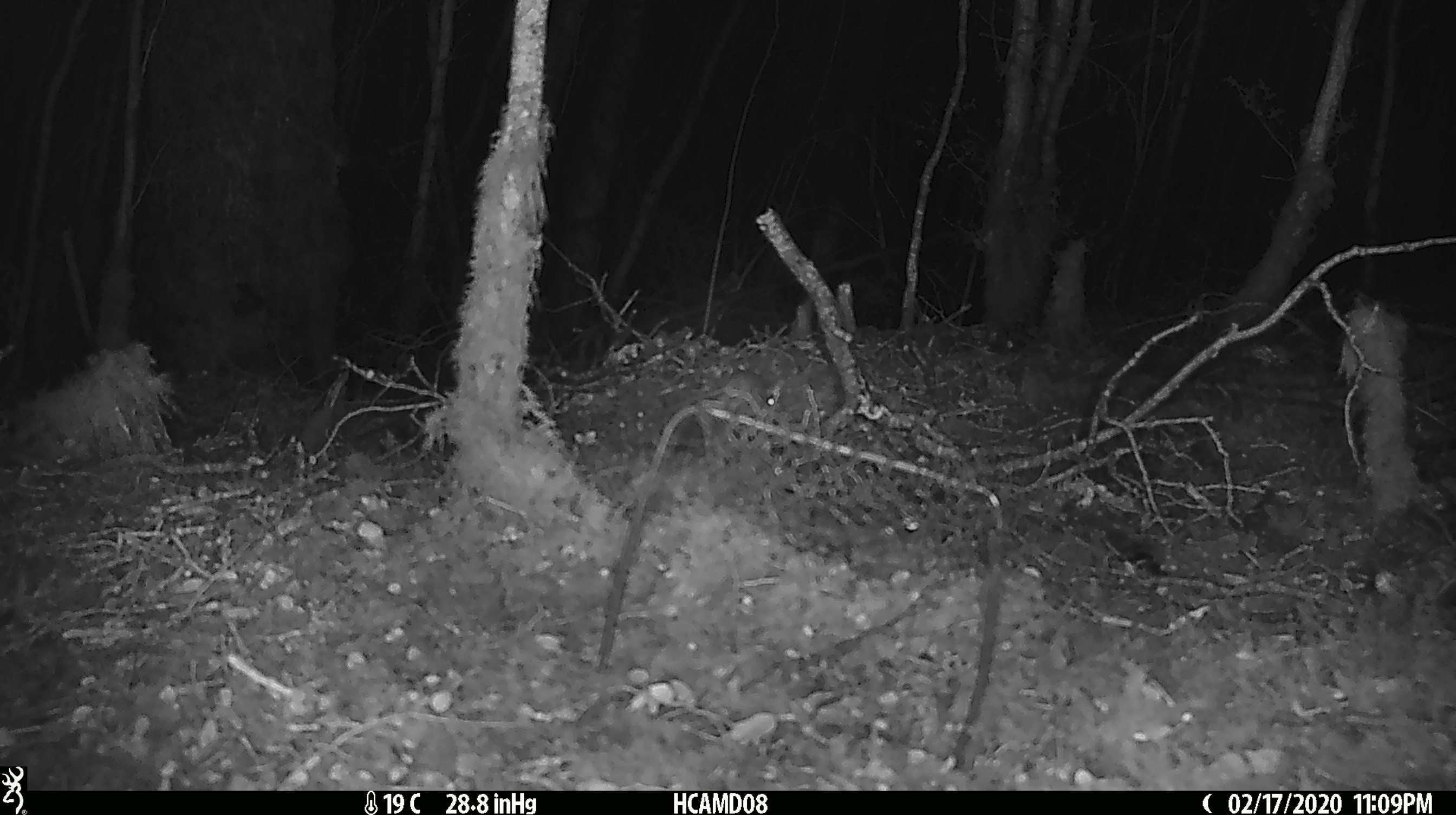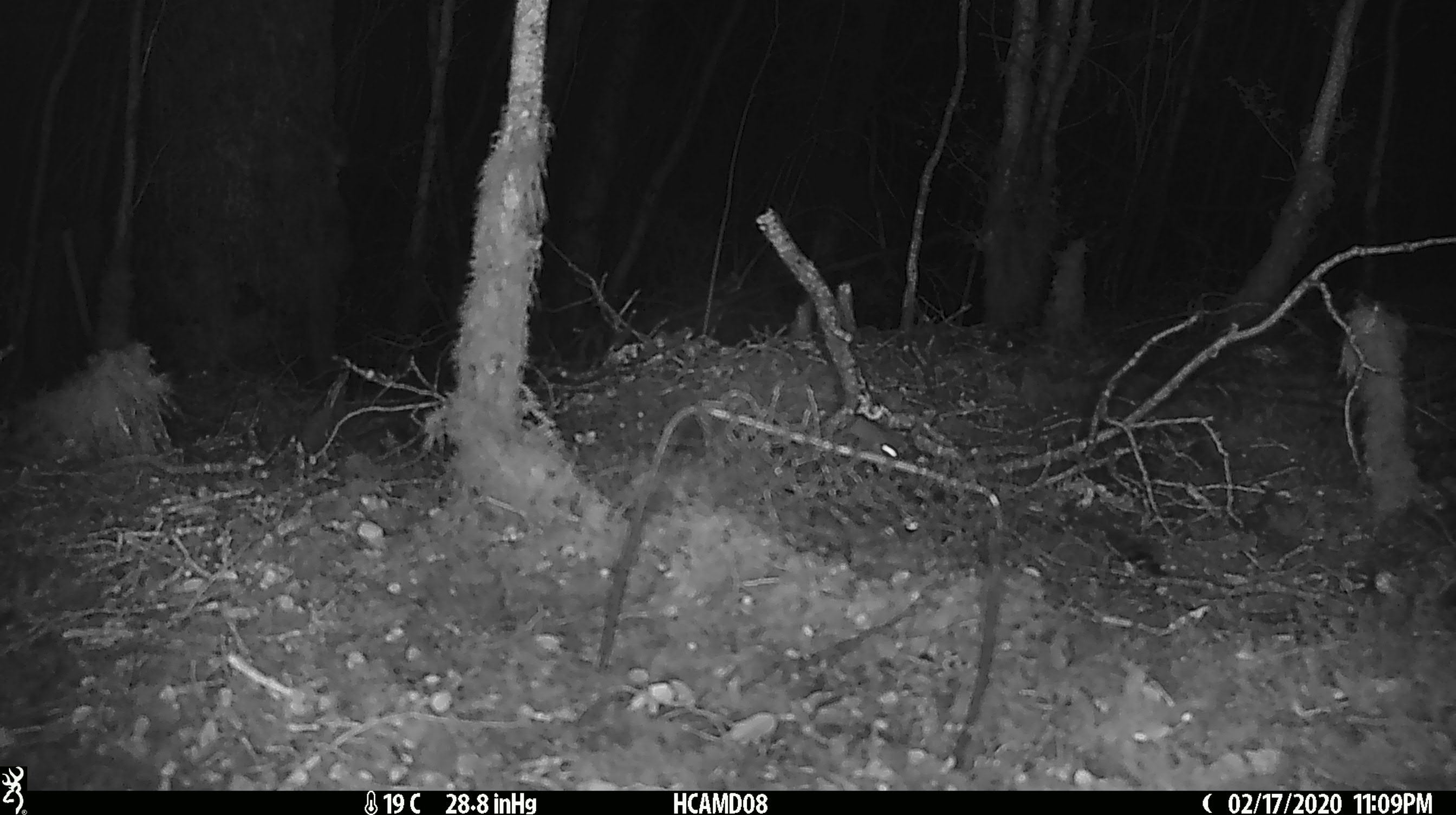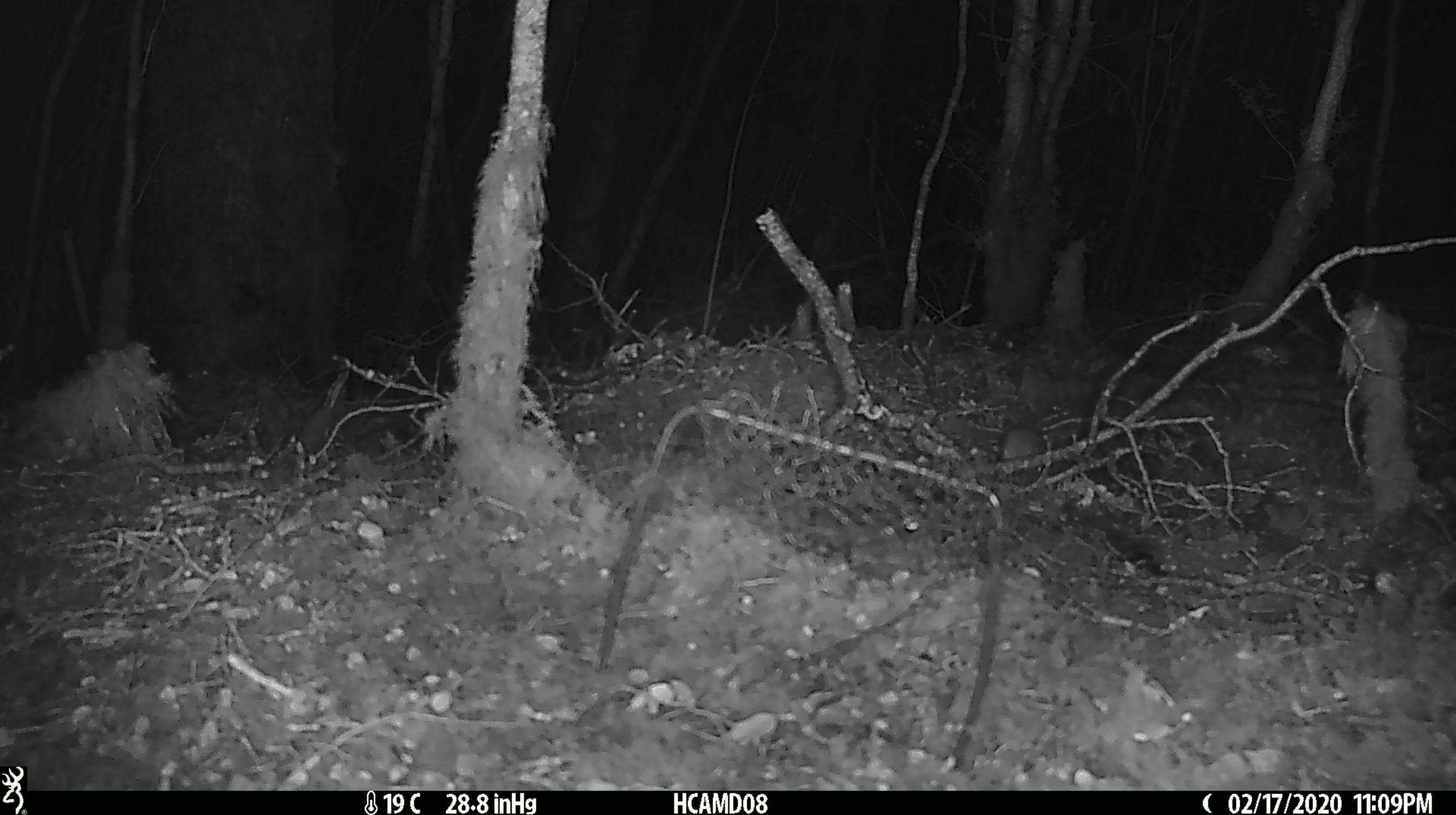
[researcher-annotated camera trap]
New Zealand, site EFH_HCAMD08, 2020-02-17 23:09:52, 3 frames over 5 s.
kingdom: Animalia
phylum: Chordata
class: Mammalia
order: Rodentia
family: Muridae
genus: Mus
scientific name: Mus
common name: mouse